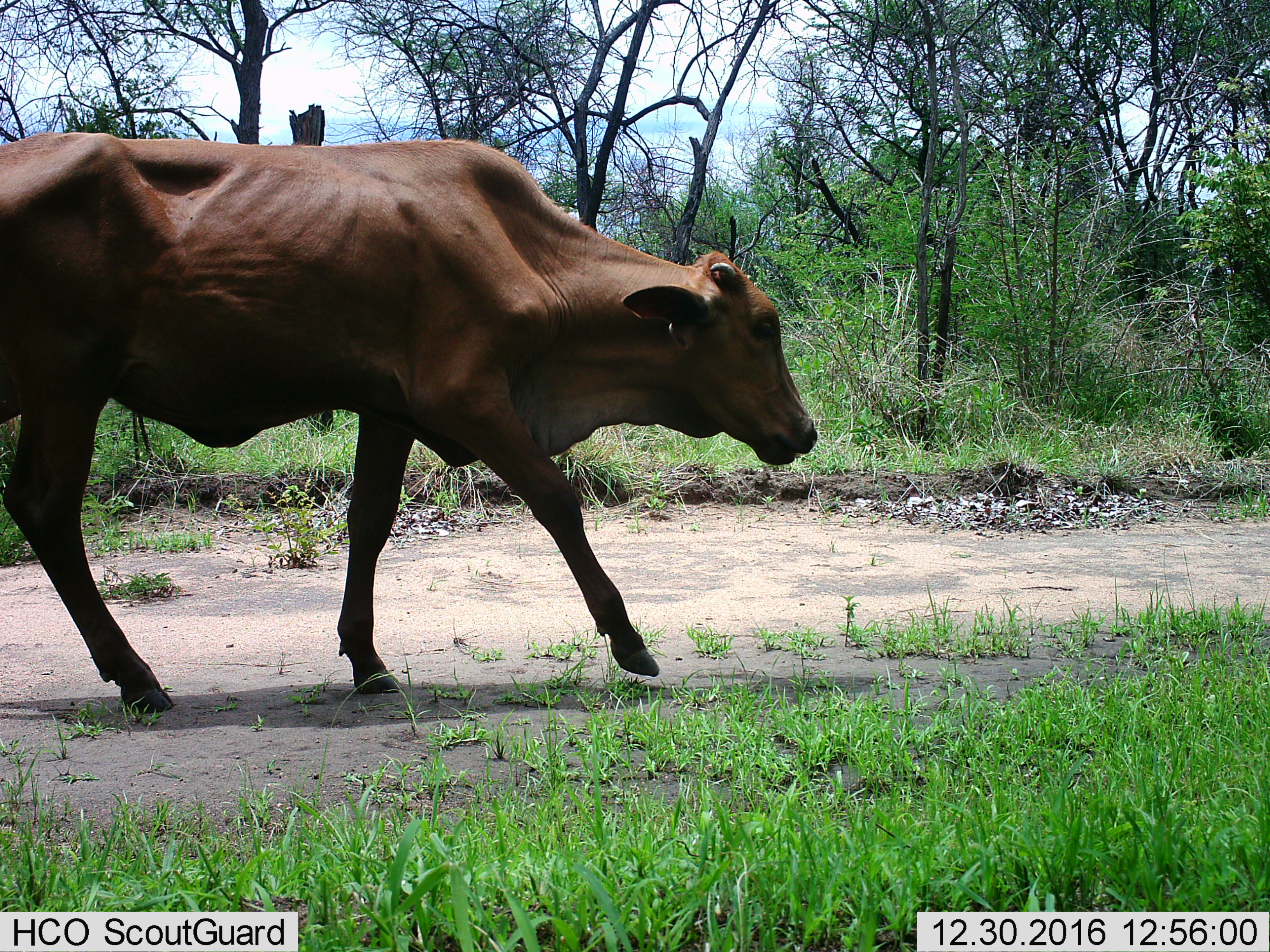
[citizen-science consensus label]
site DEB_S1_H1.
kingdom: Animalia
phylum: Chordata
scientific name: Vertebrata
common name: domestic animal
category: domesticanimal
Domesticanimal (domestic animal) (Vertebrata), count 1. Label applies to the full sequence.